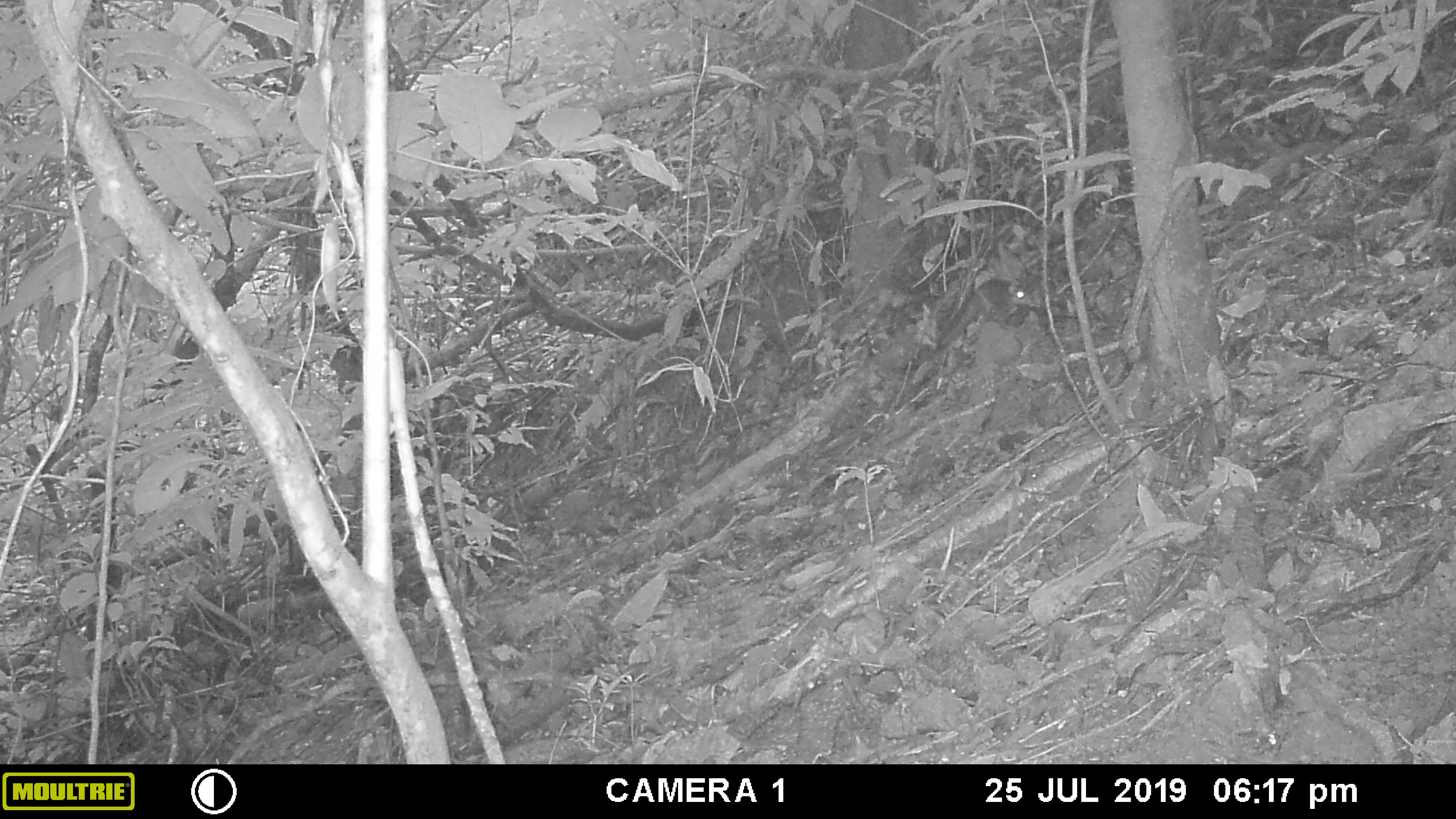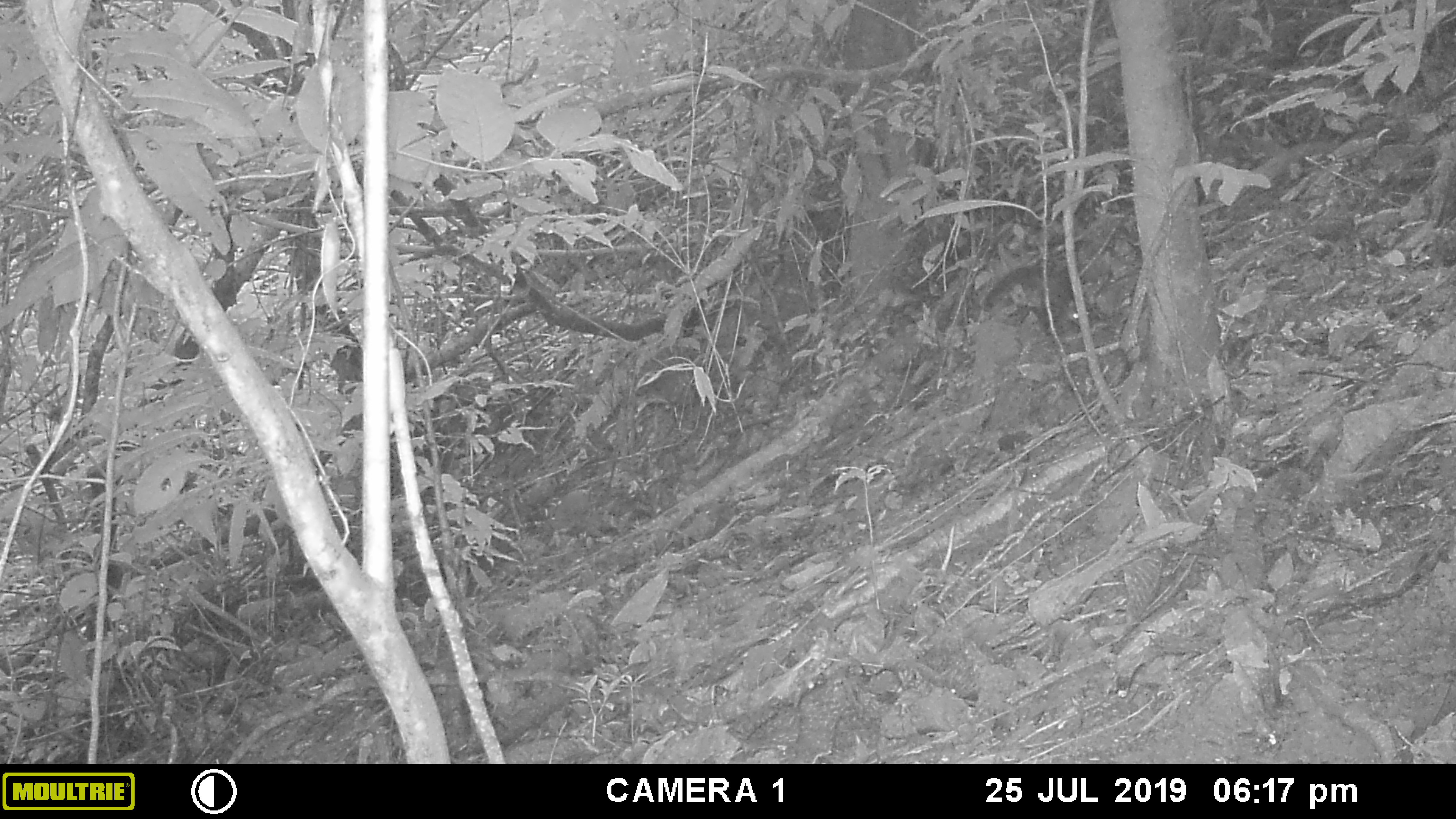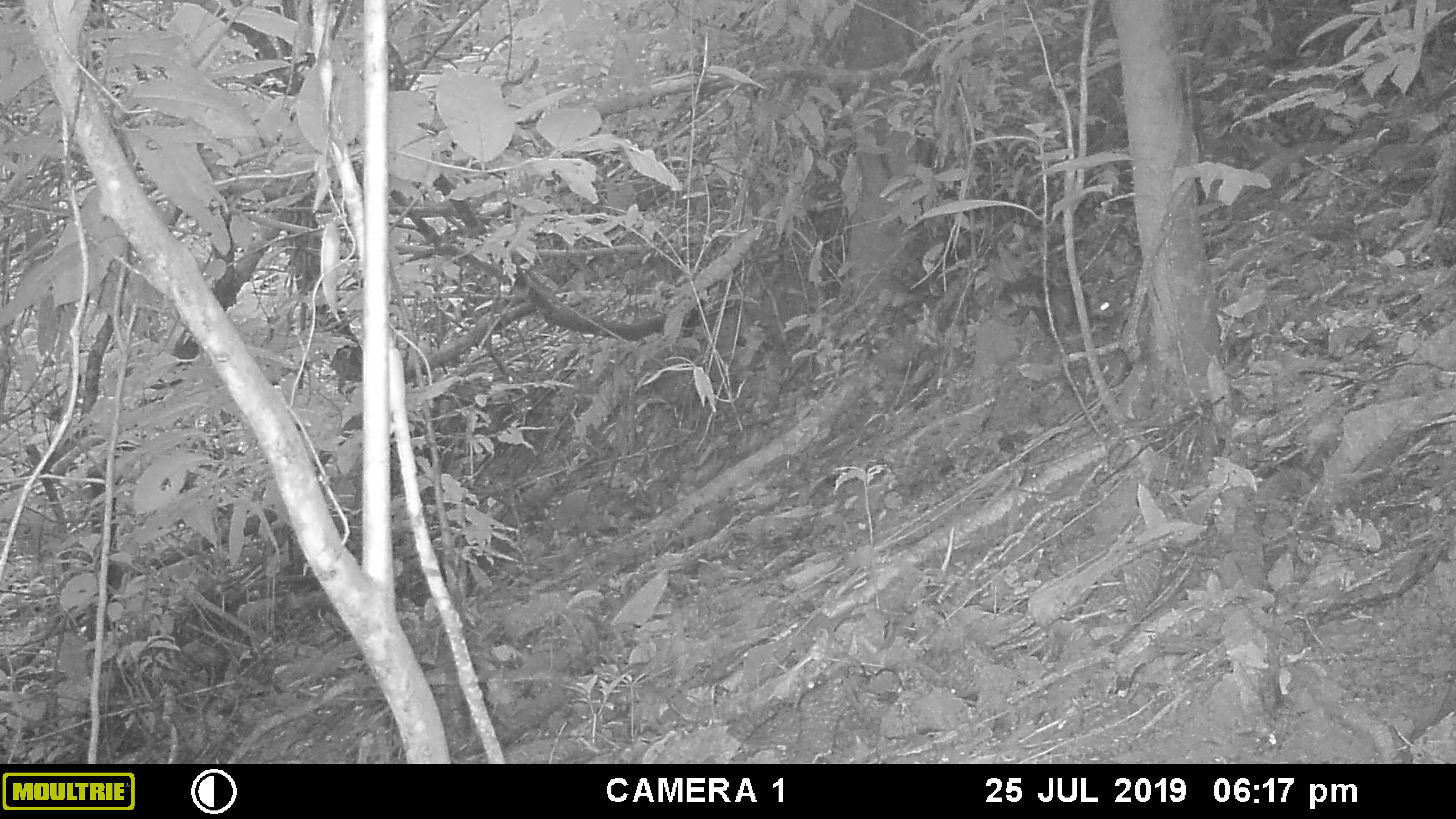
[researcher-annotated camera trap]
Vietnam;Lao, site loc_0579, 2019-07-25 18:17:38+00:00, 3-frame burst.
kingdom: Animalia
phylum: Chordata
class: Mammalia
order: Rodentia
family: Sciuridae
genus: Dremomys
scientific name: Dremomys rufigenis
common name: red-cheeked squirrel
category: red cheeked squirrel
Red cheeked squirrel (red-cheeked squirrel) (Dremomys rufigenis). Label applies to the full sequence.